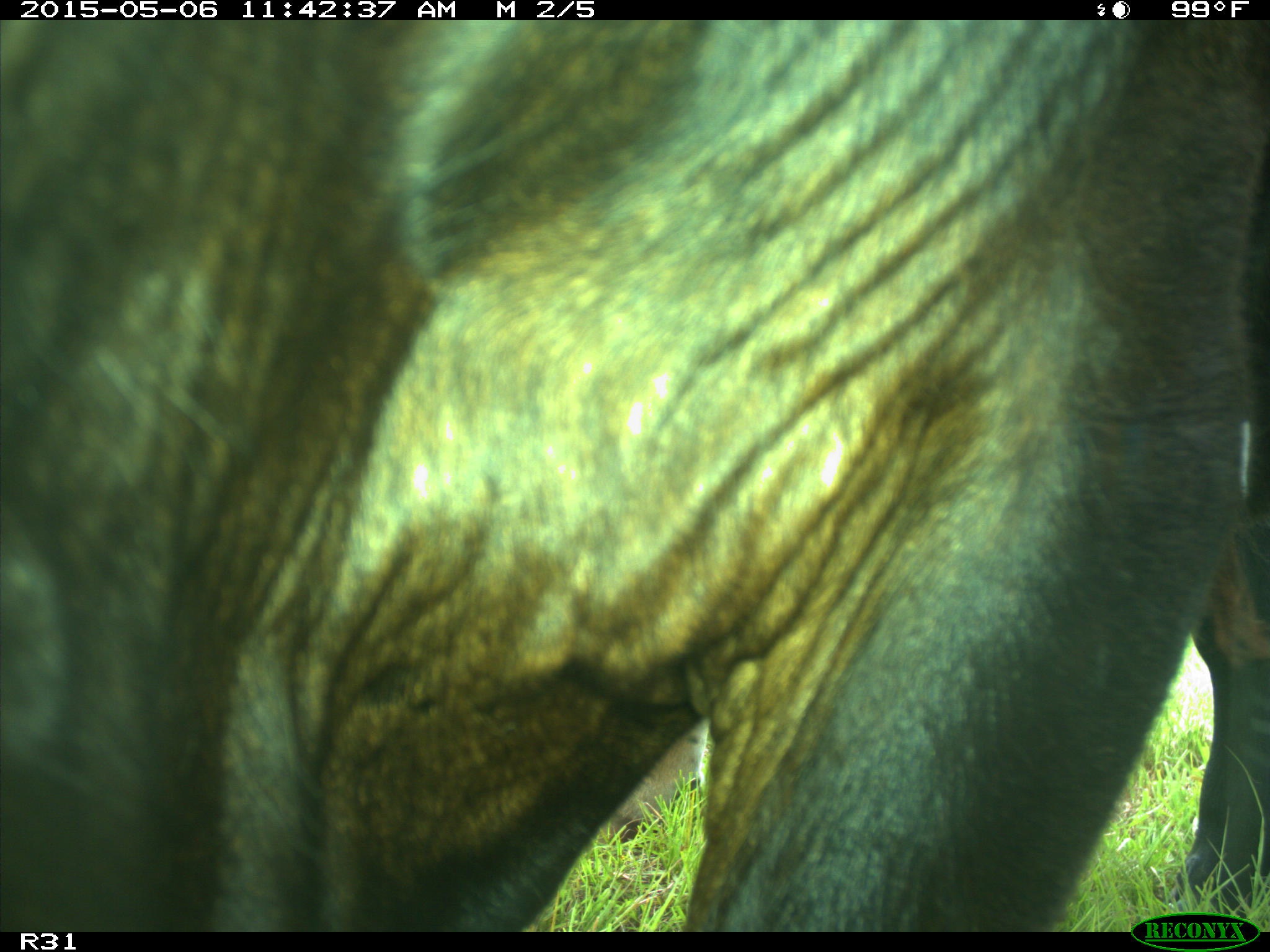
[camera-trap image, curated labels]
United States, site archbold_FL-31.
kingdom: Animalia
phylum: Chordata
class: Mammalia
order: Artiodactyla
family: Bovidae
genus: Bos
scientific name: Bos taurus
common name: domestic cow